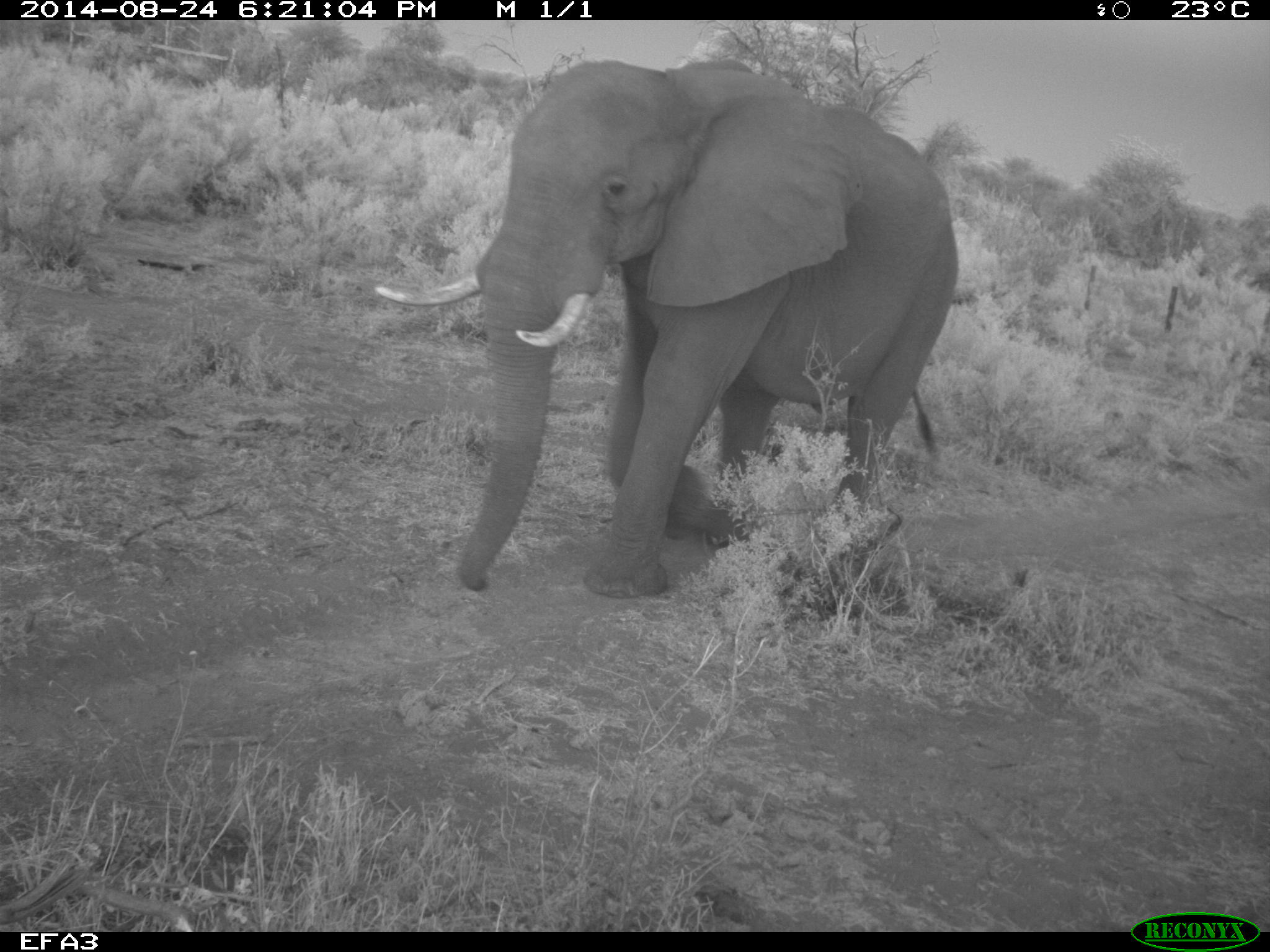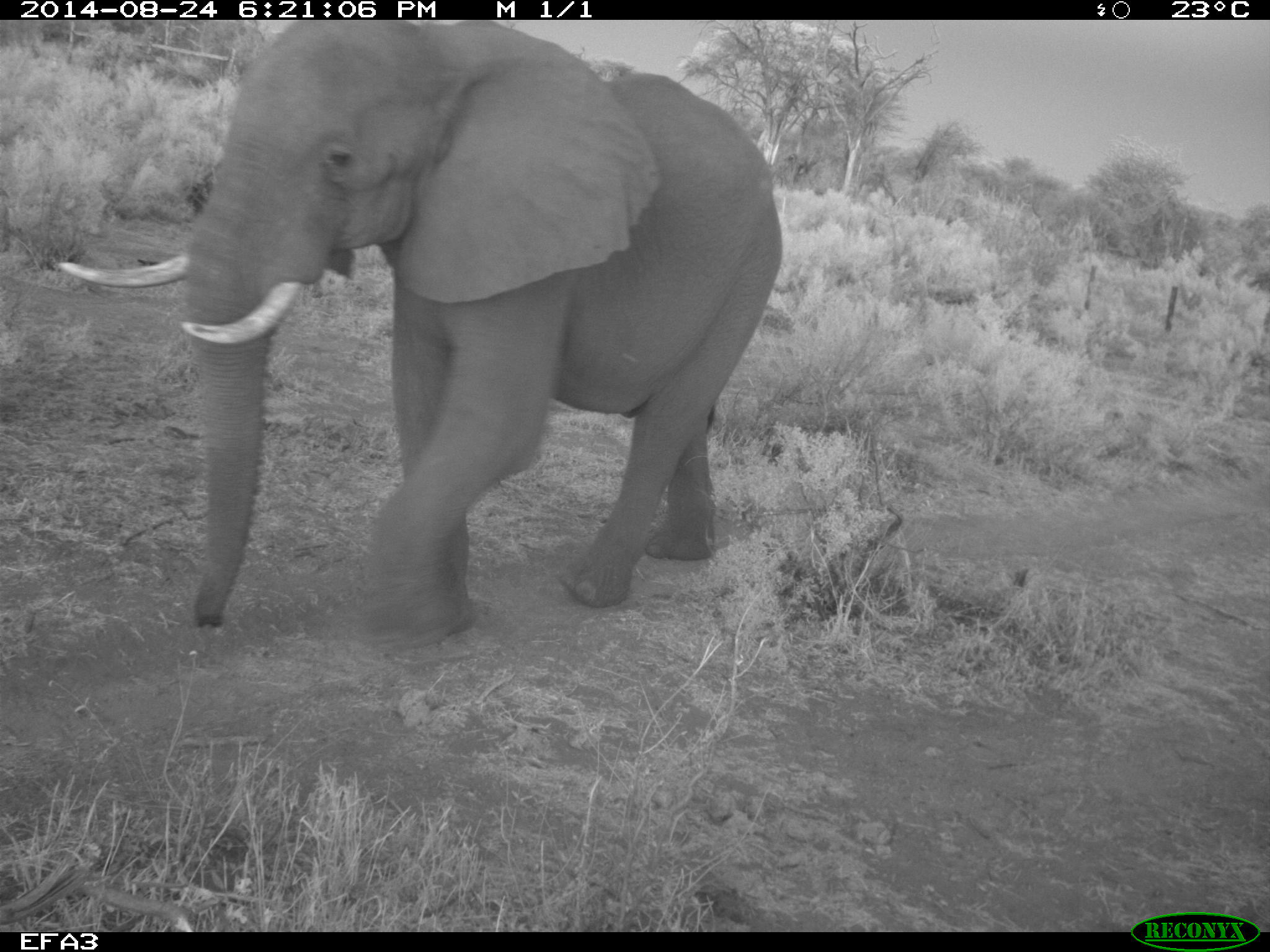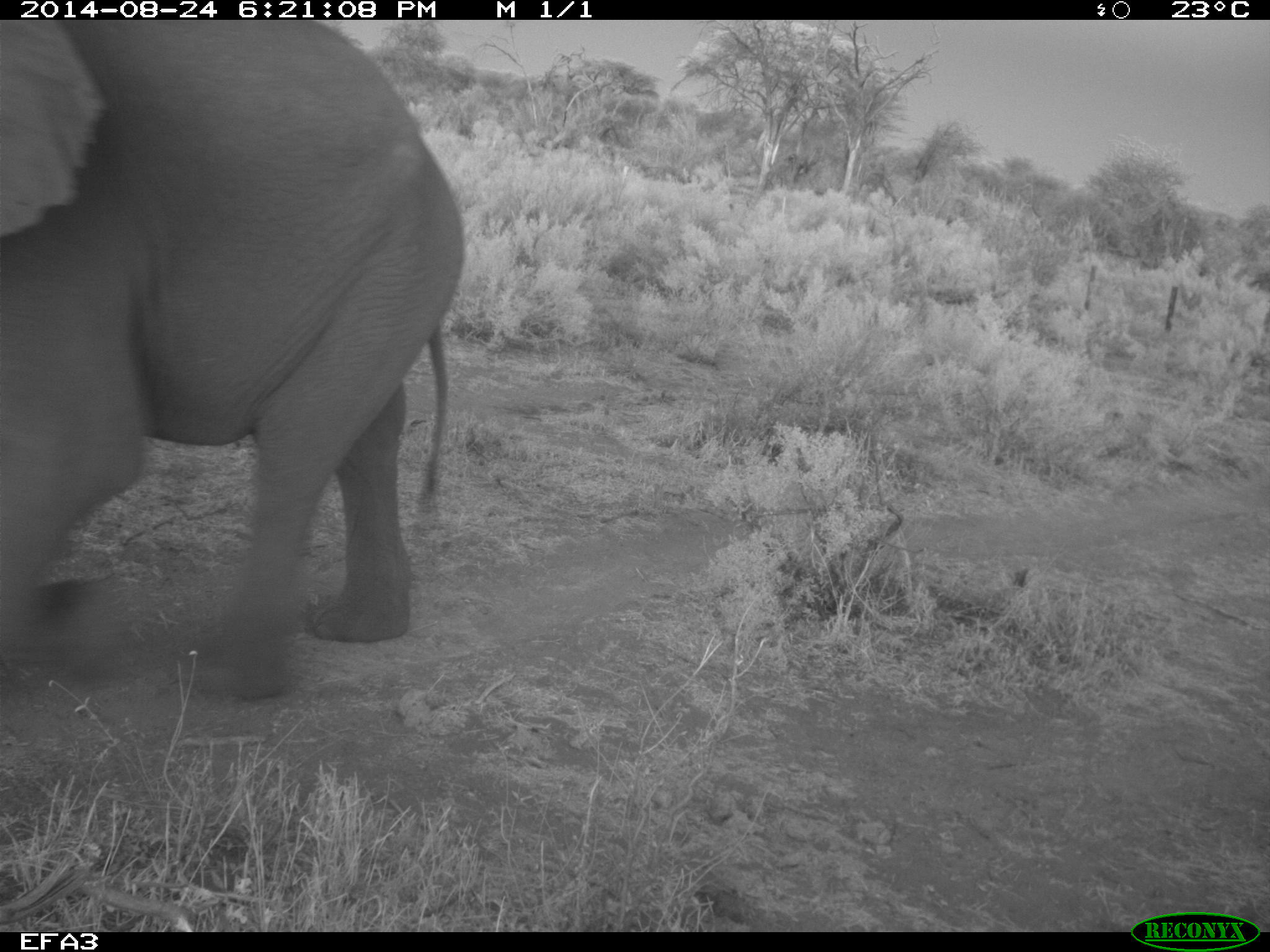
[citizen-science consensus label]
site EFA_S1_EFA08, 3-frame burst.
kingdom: Animalia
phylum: Chordata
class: Mammalia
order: Proboscidea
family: Elephantidae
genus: Loxodonta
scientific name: Loxodonta africana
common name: african bush elephant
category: elephant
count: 1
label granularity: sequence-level